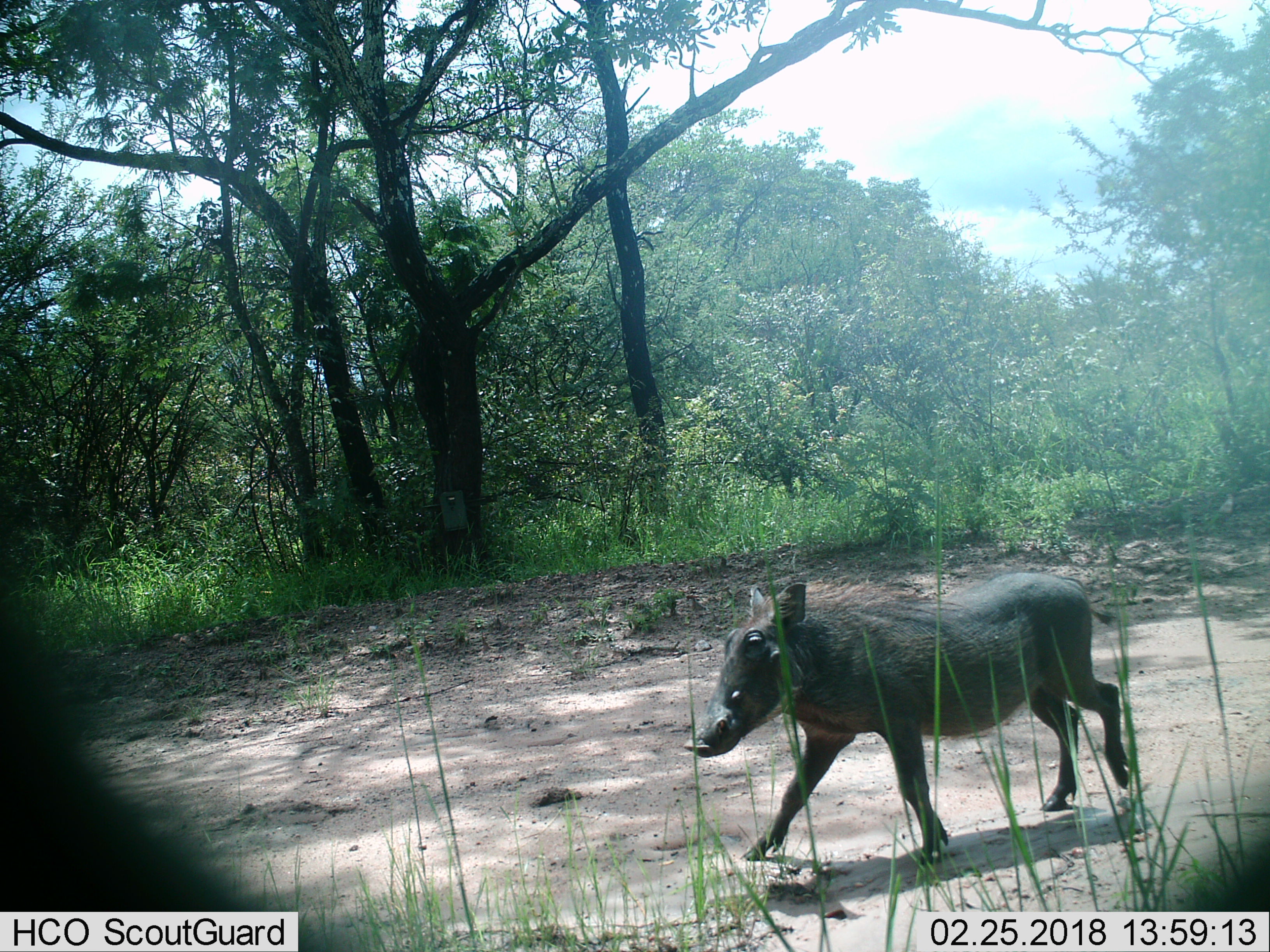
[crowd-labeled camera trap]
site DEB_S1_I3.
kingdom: Animalia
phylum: Chordata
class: Mammalia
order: Artiodactyla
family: Suidae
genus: Phacochoerus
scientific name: Phacochoerus africanus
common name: warthog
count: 1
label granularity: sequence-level